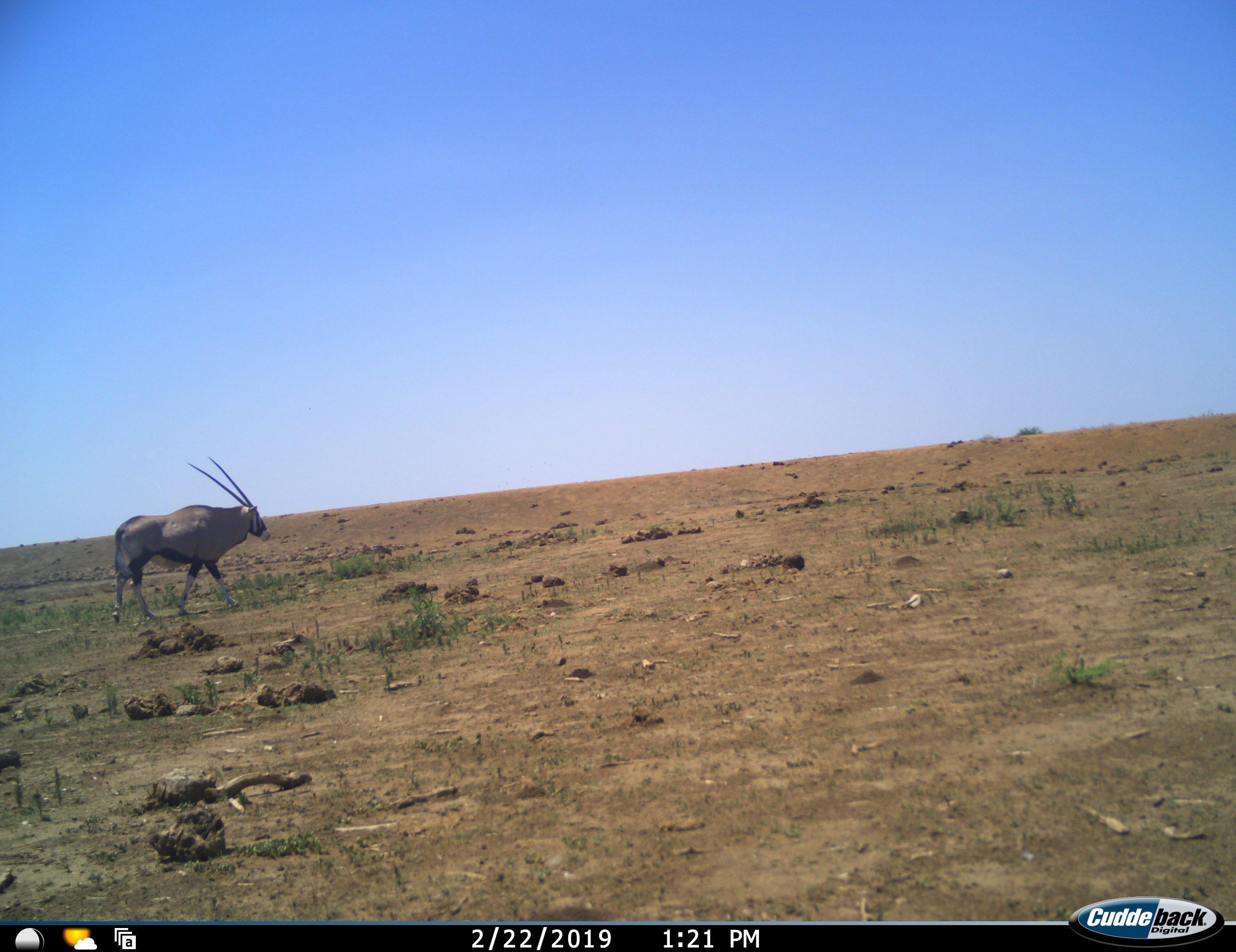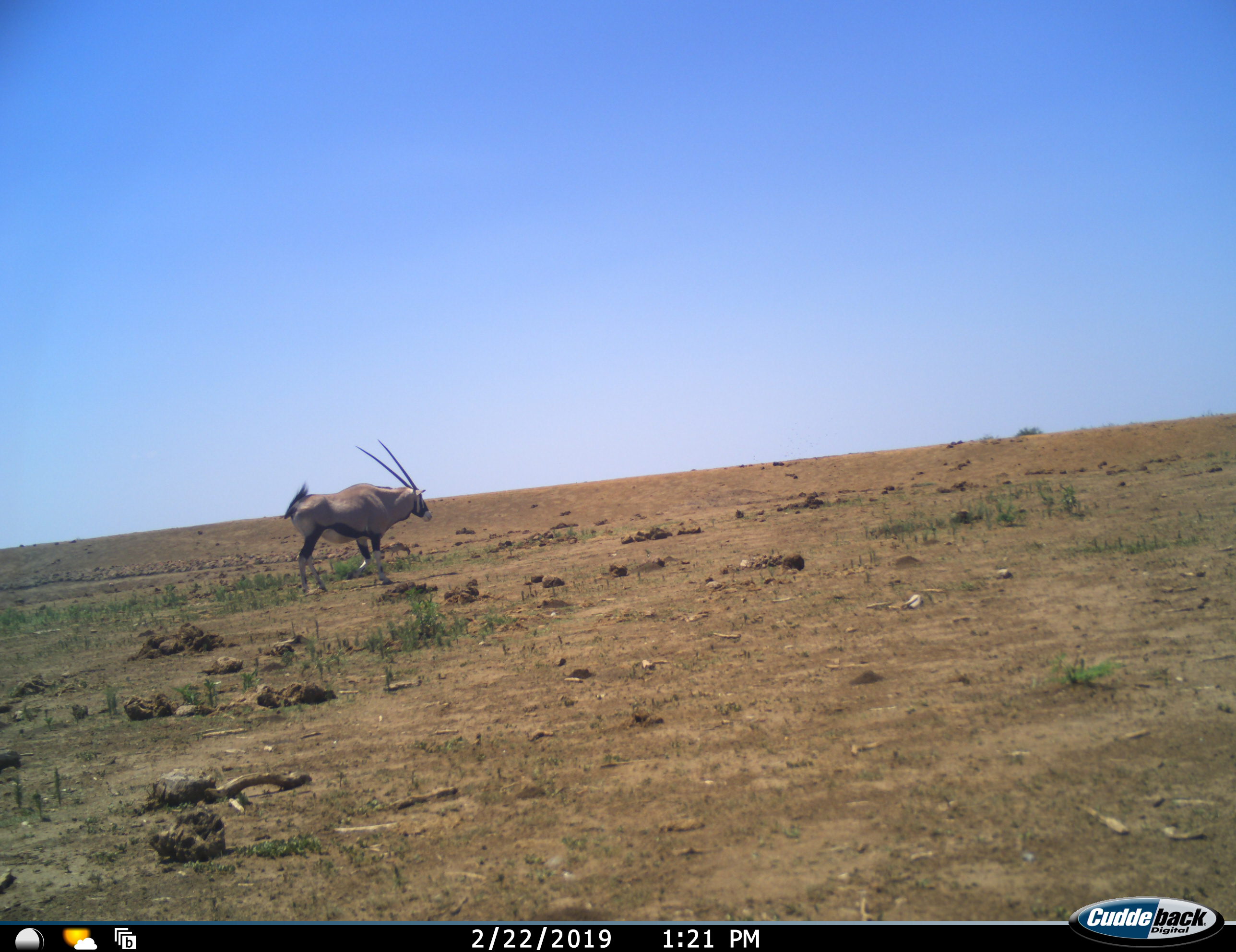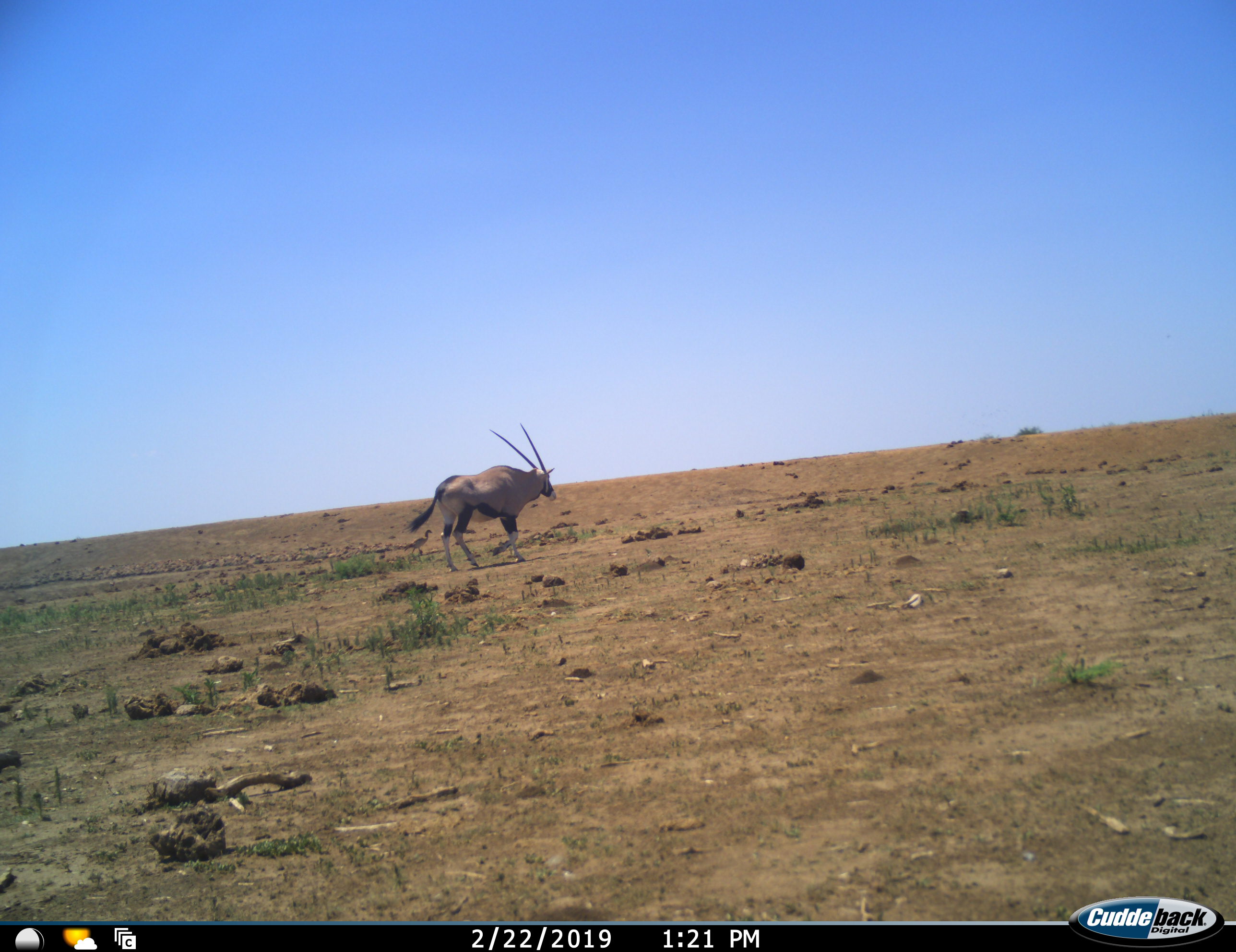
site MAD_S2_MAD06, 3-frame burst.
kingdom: Animalia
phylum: Chordata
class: Mammalia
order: Artiodactyla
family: Bovidae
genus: Oryx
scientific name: Oryx gazella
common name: gemsbok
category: oryx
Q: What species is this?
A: Oryx (gemsbok) (Oryx gazella).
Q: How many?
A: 1.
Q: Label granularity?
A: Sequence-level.